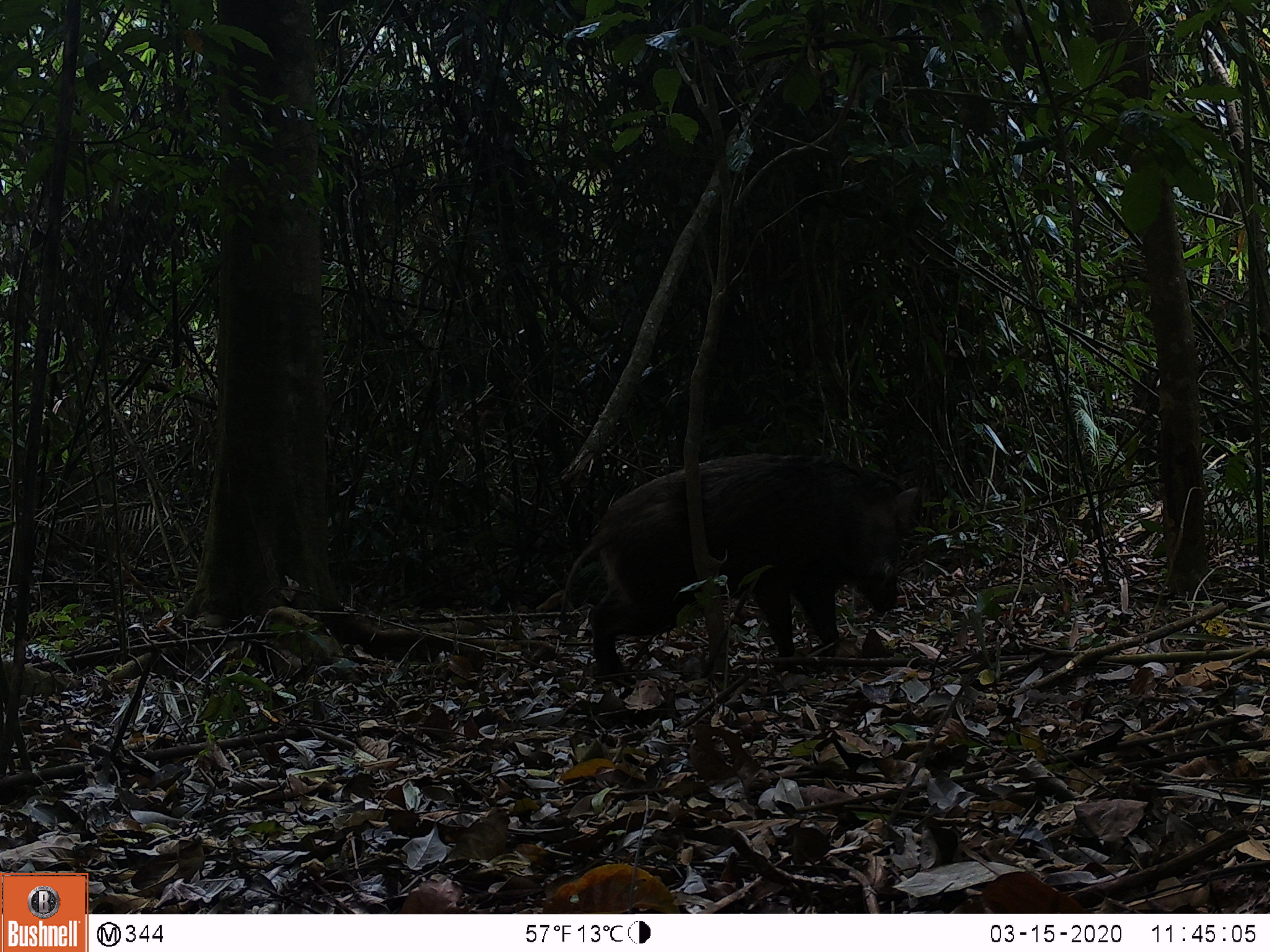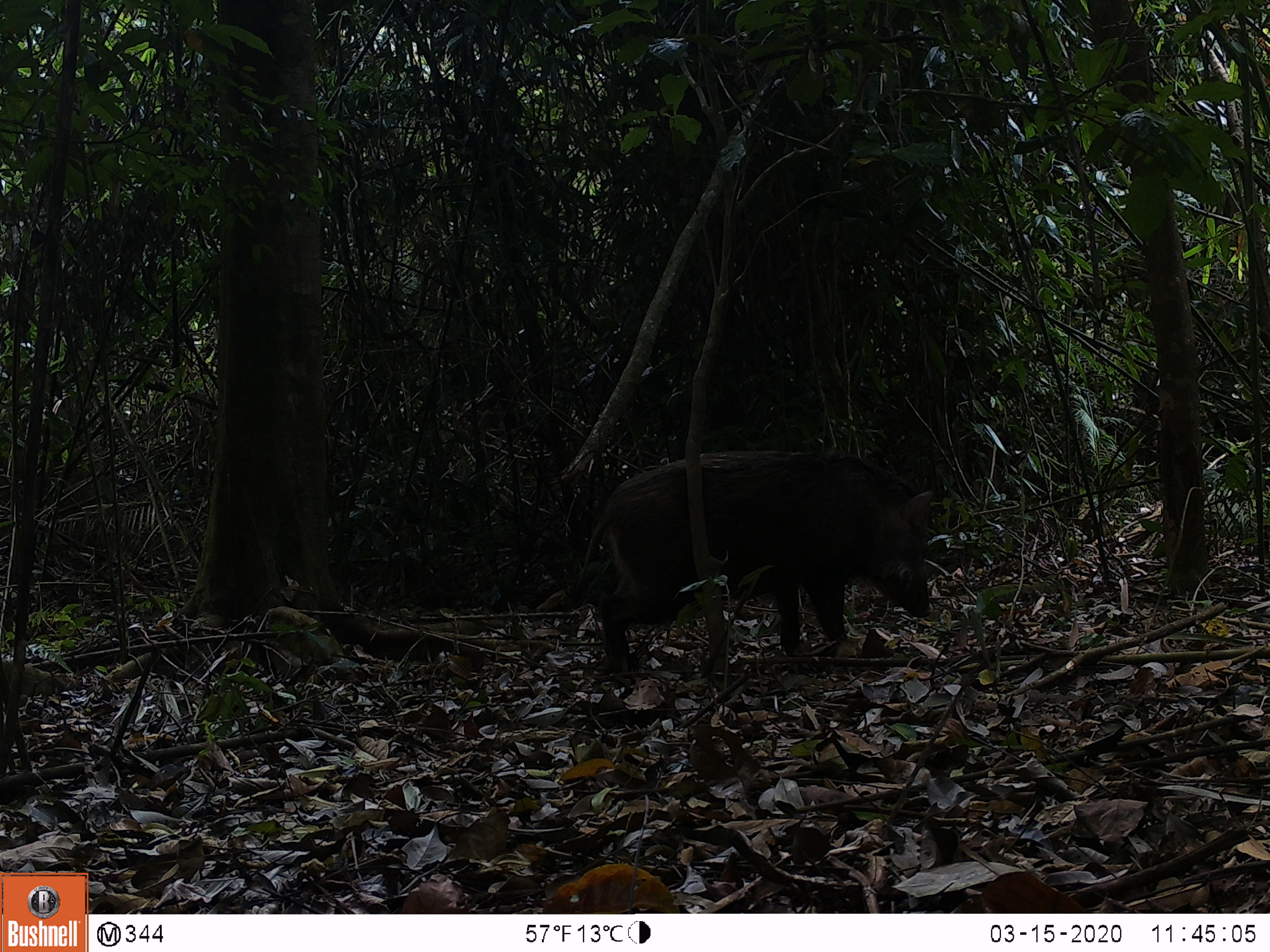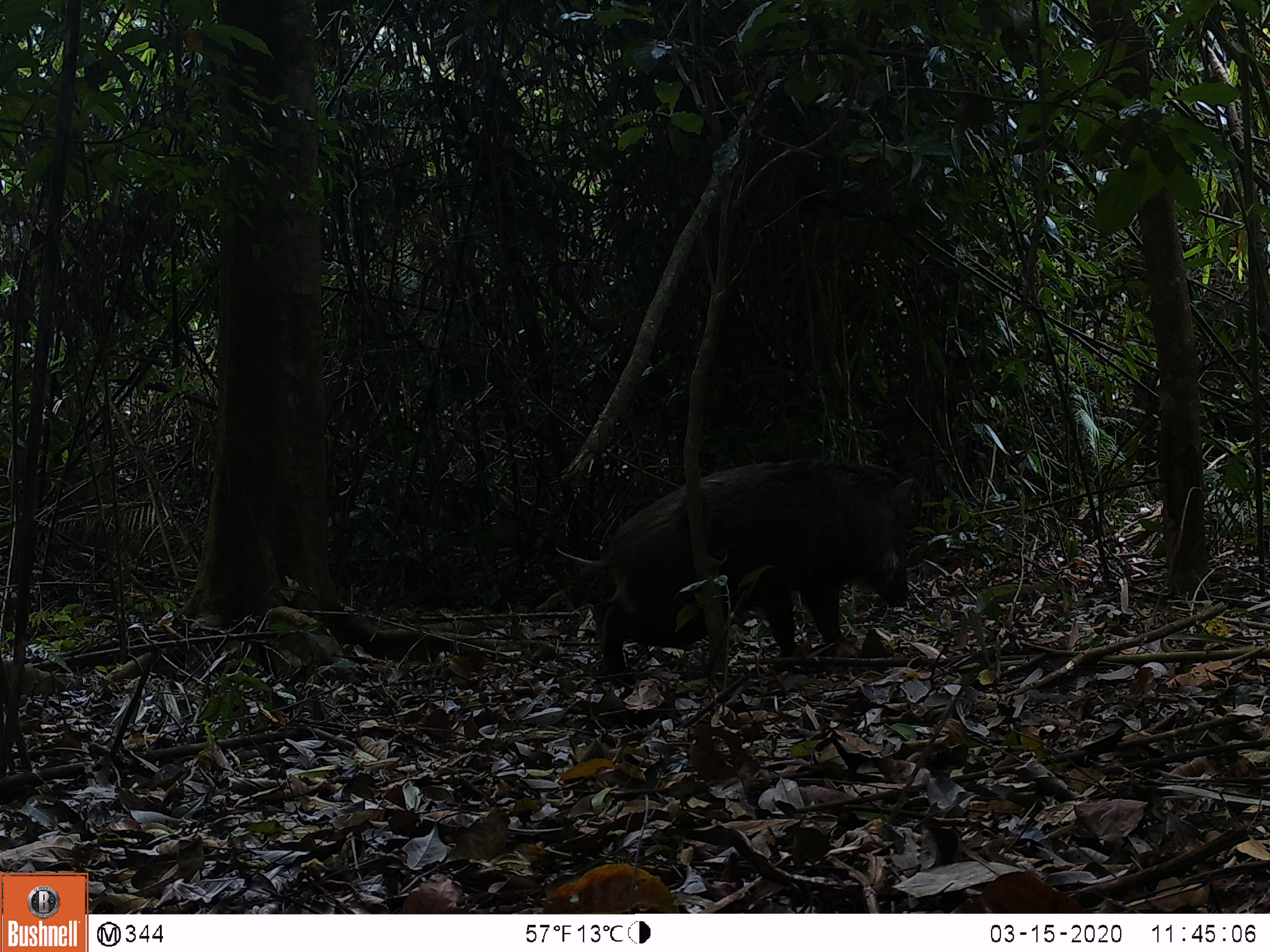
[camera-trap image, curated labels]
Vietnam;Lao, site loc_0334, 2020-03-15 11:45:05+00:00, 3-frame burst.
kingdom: Animalia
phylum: Chordata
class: Mammalia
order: Artiodactyla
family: Suidae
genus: Sus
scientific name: Sus scrofa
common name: eurasian wild pig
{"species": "eurasian wild pig (Sus scrofa)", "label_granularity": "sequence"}